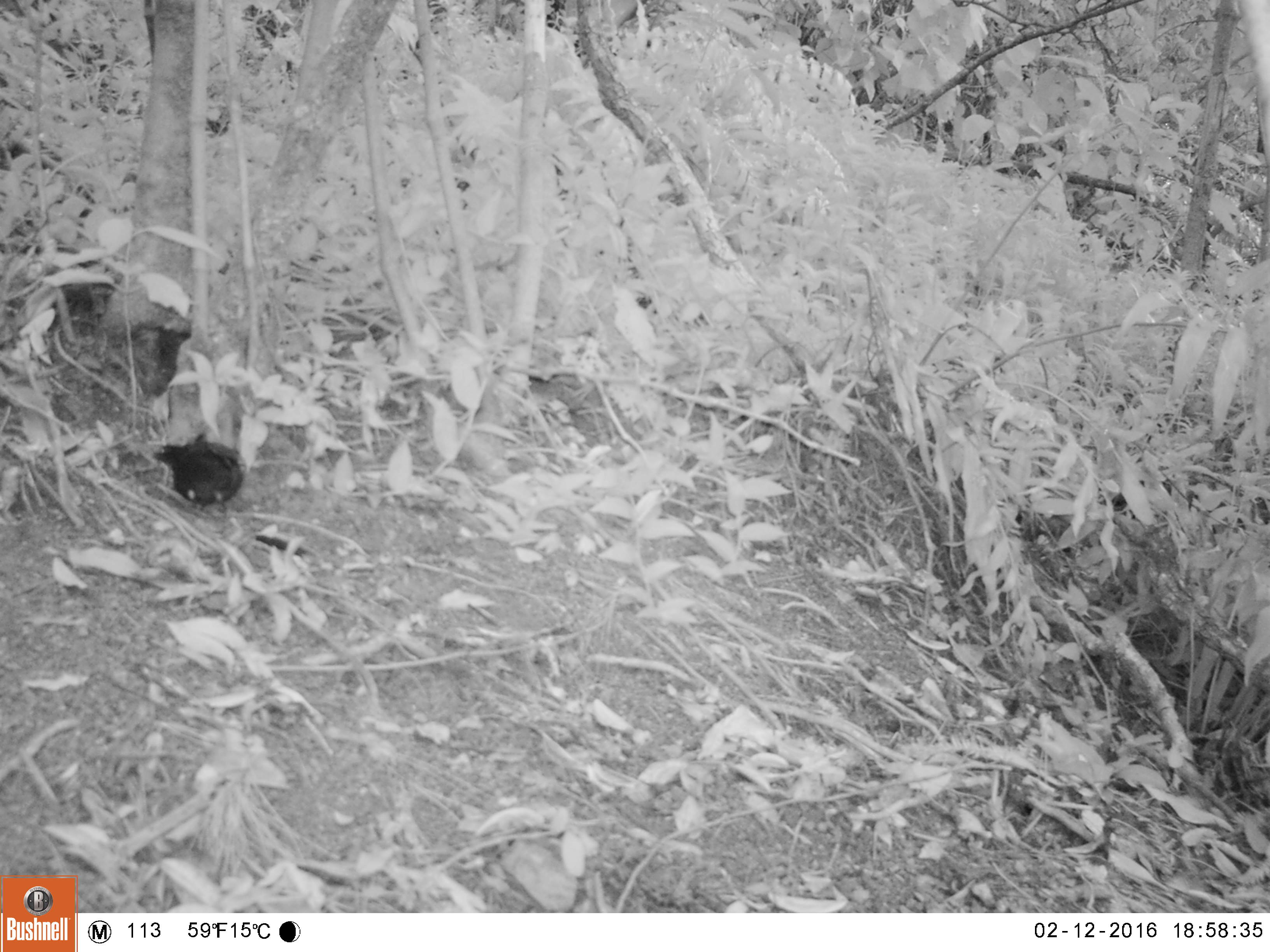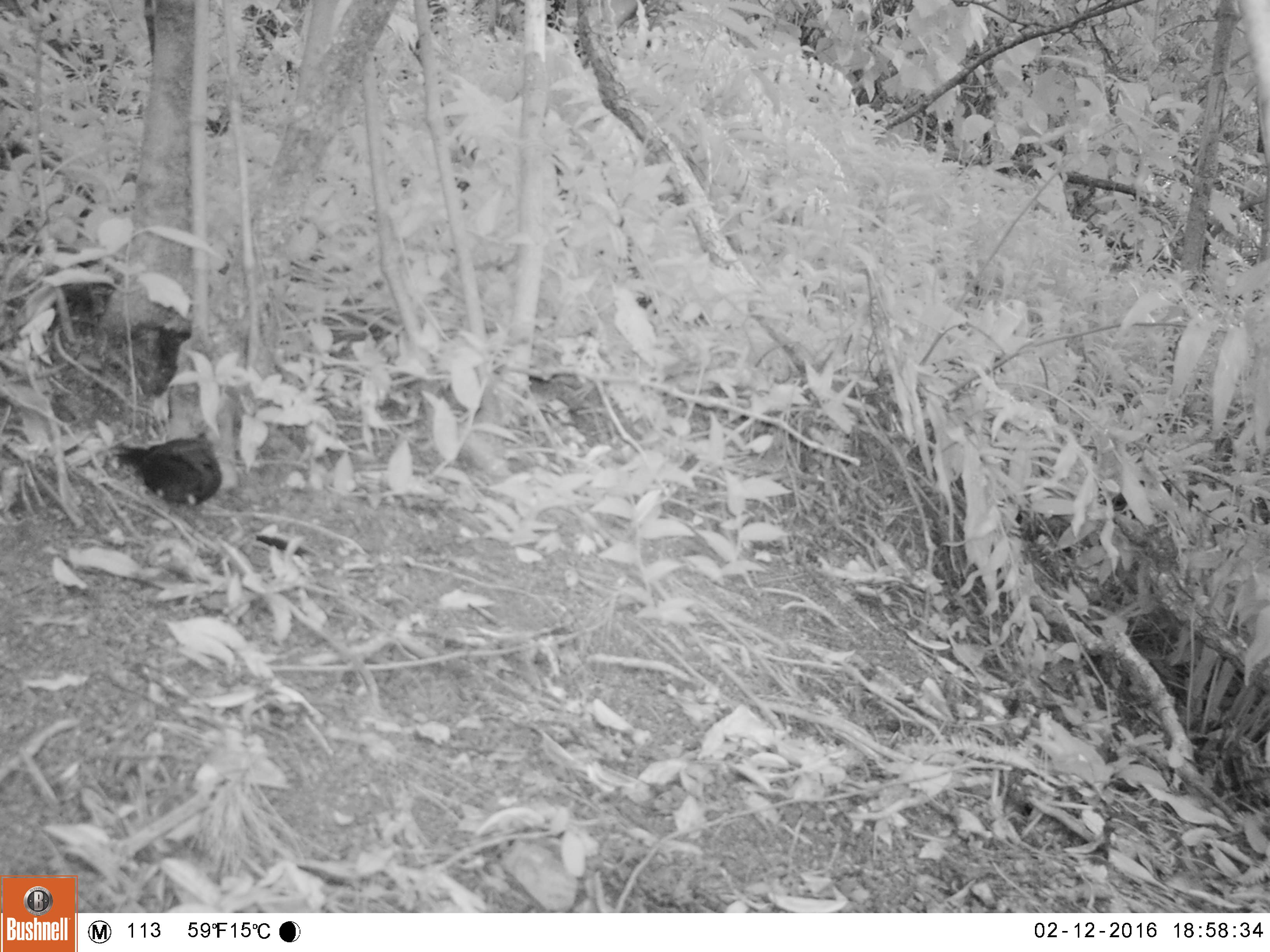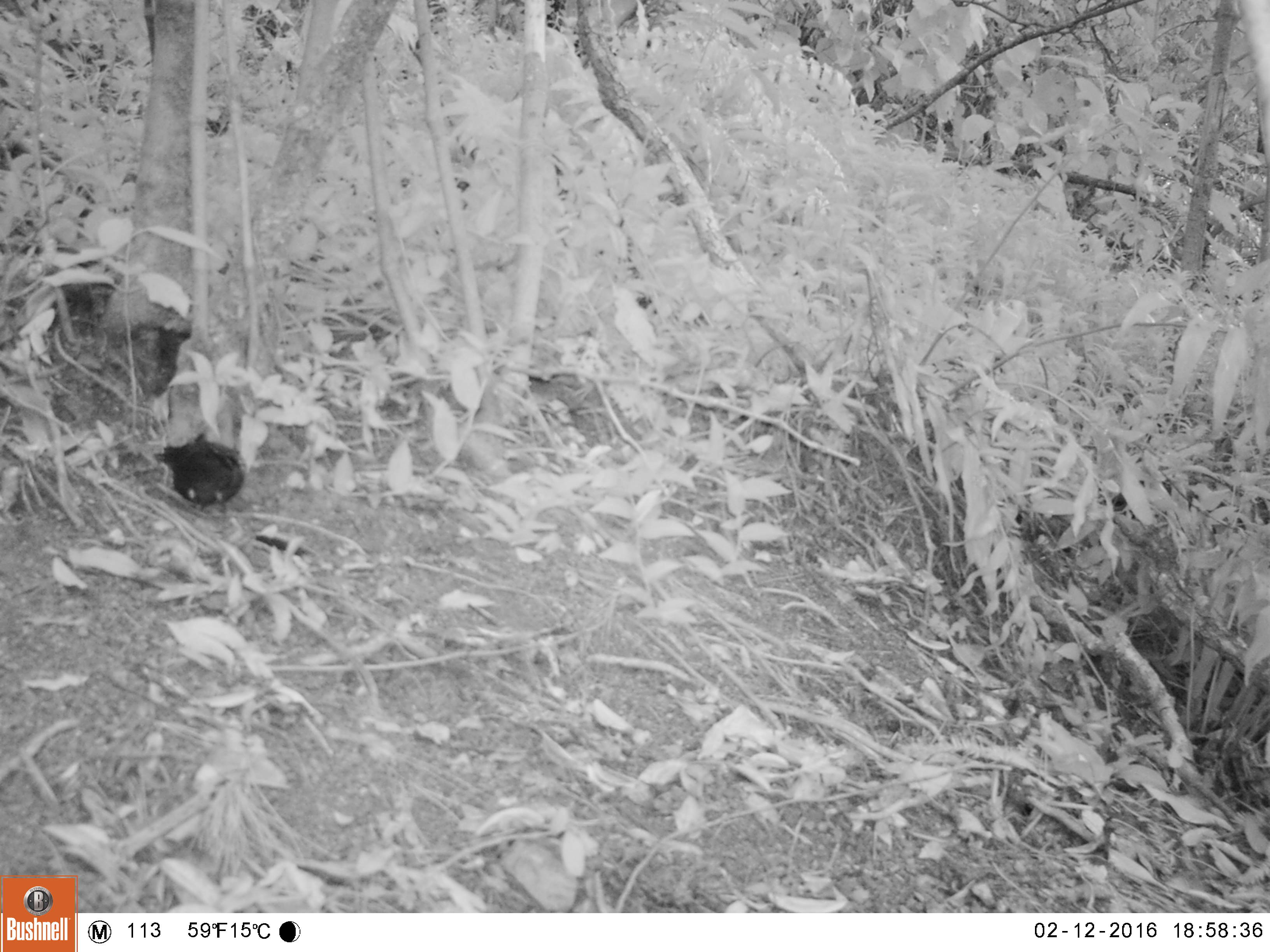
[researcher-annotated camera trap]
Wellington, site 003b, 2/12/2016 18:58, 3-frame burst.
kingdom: Animalia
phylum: Chordata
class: Aves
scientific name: Aves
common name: bird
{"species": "bird (Aves)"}